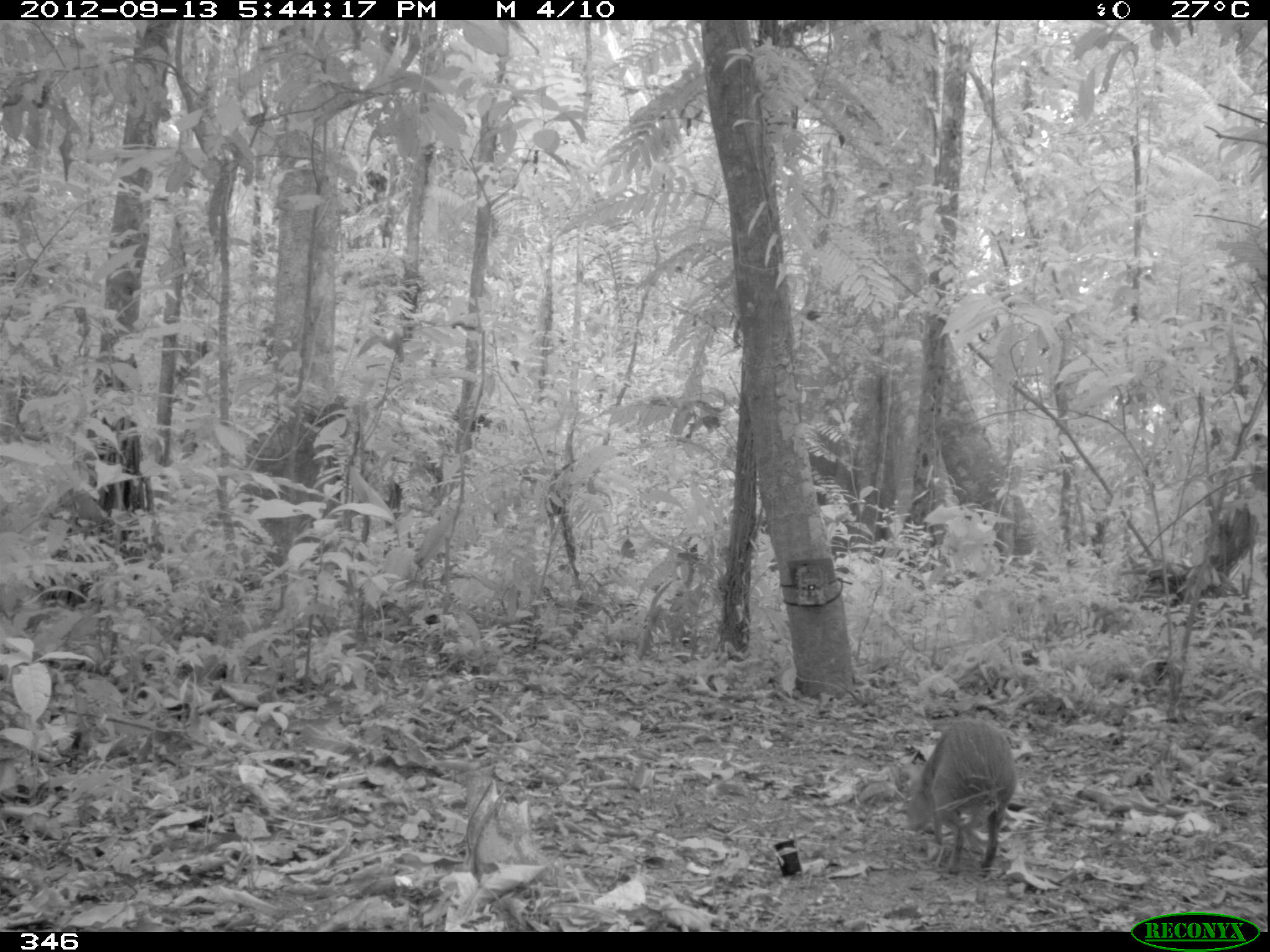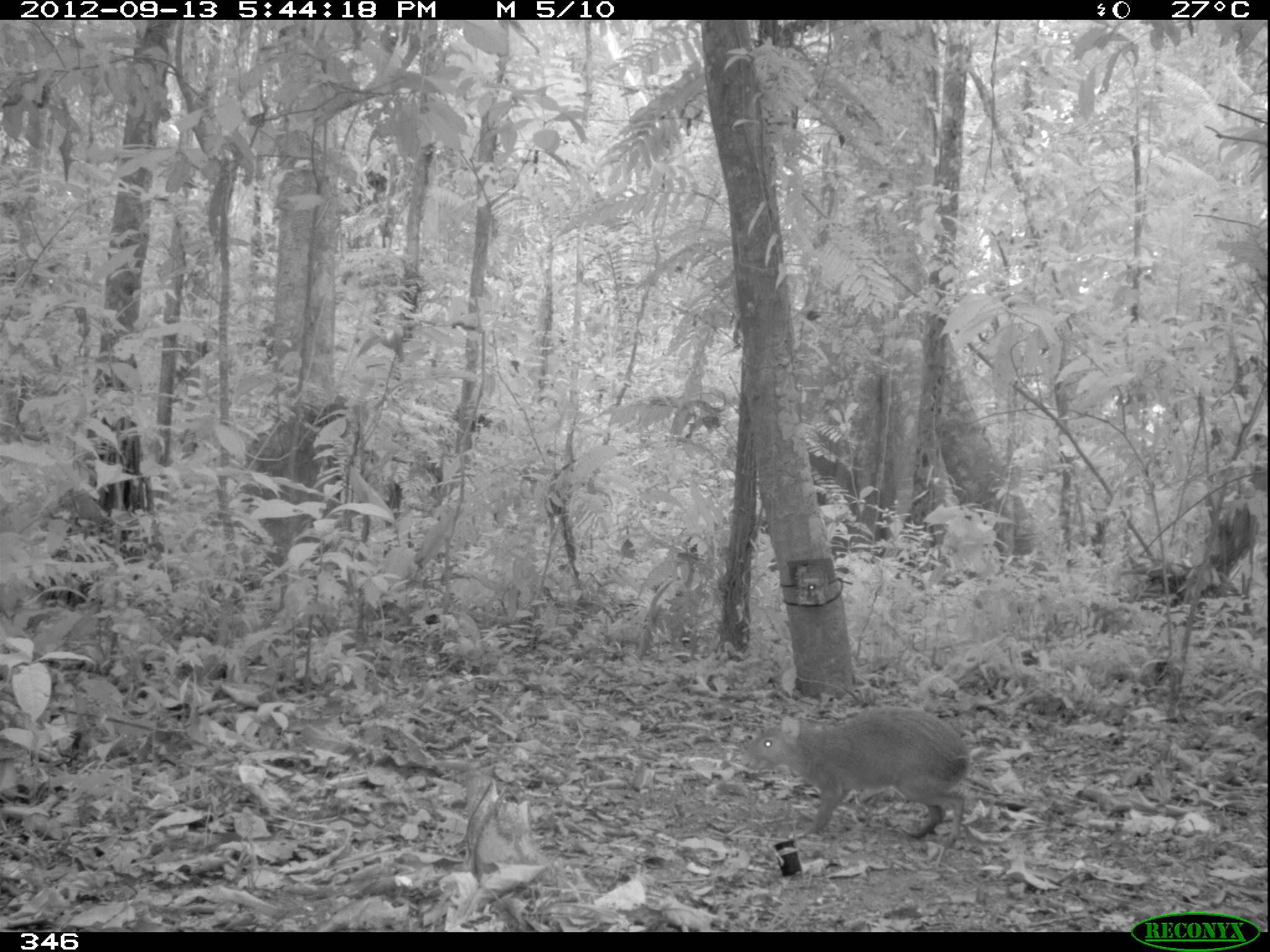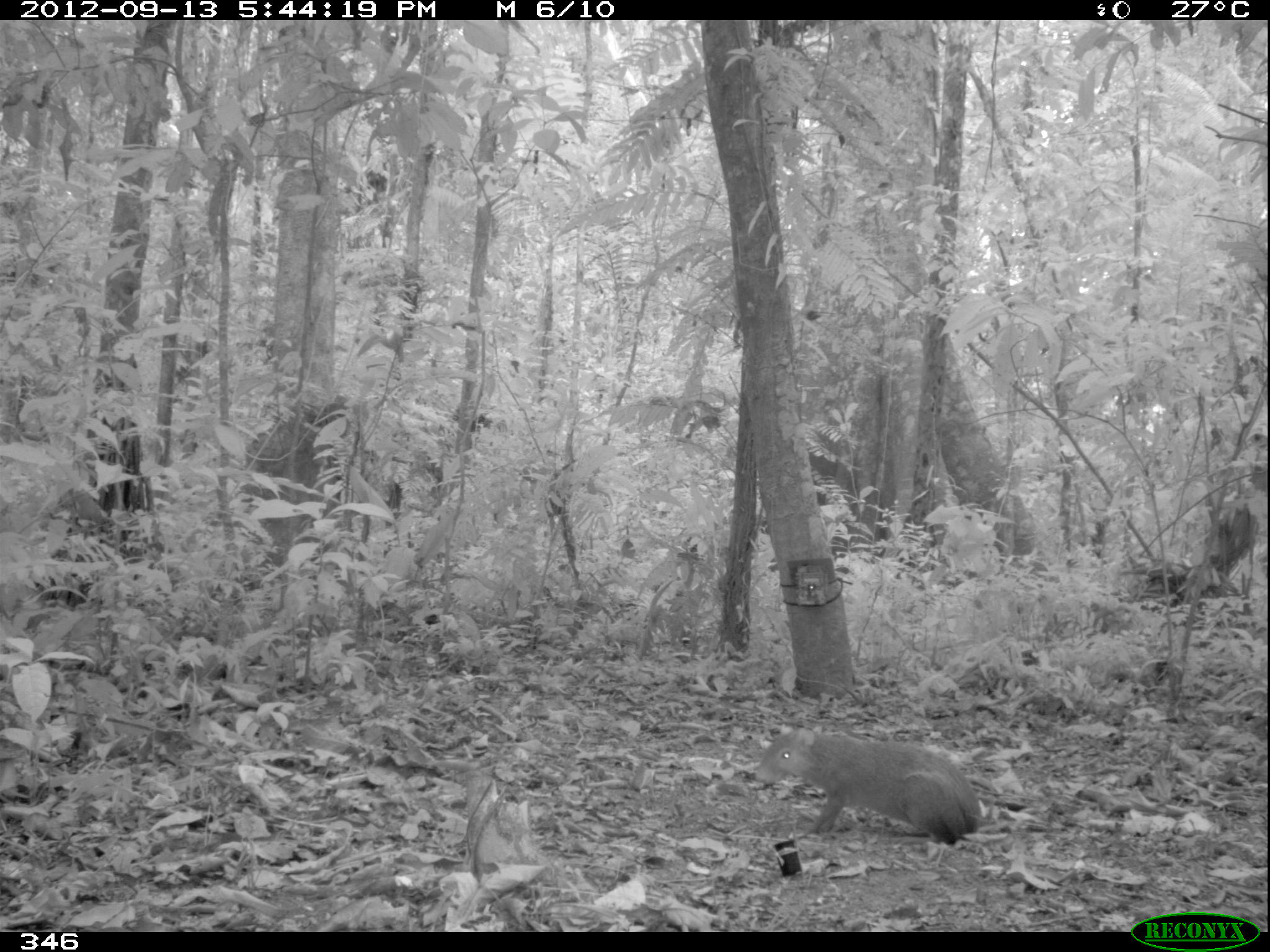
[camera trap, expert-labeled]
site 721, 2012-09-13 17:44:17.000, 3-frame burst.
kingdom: Animalia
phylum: Chordata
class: Mammalia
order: Rodentia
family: Dasyproctidae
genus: Dasyprocta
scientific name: Dasyprocta punctata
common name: central american agouti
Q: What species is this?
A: Dasyprocta punctata (central american agouti).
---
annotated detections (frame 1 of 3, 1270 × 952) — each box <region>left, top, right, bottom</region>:
dasyprocta punctata: <region>901, 716, 1017, 875</region>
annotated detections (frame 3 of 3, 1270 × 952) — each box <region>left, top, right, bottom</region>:
dasyprocta punctata: <region>755, 723, 981, 845</region>